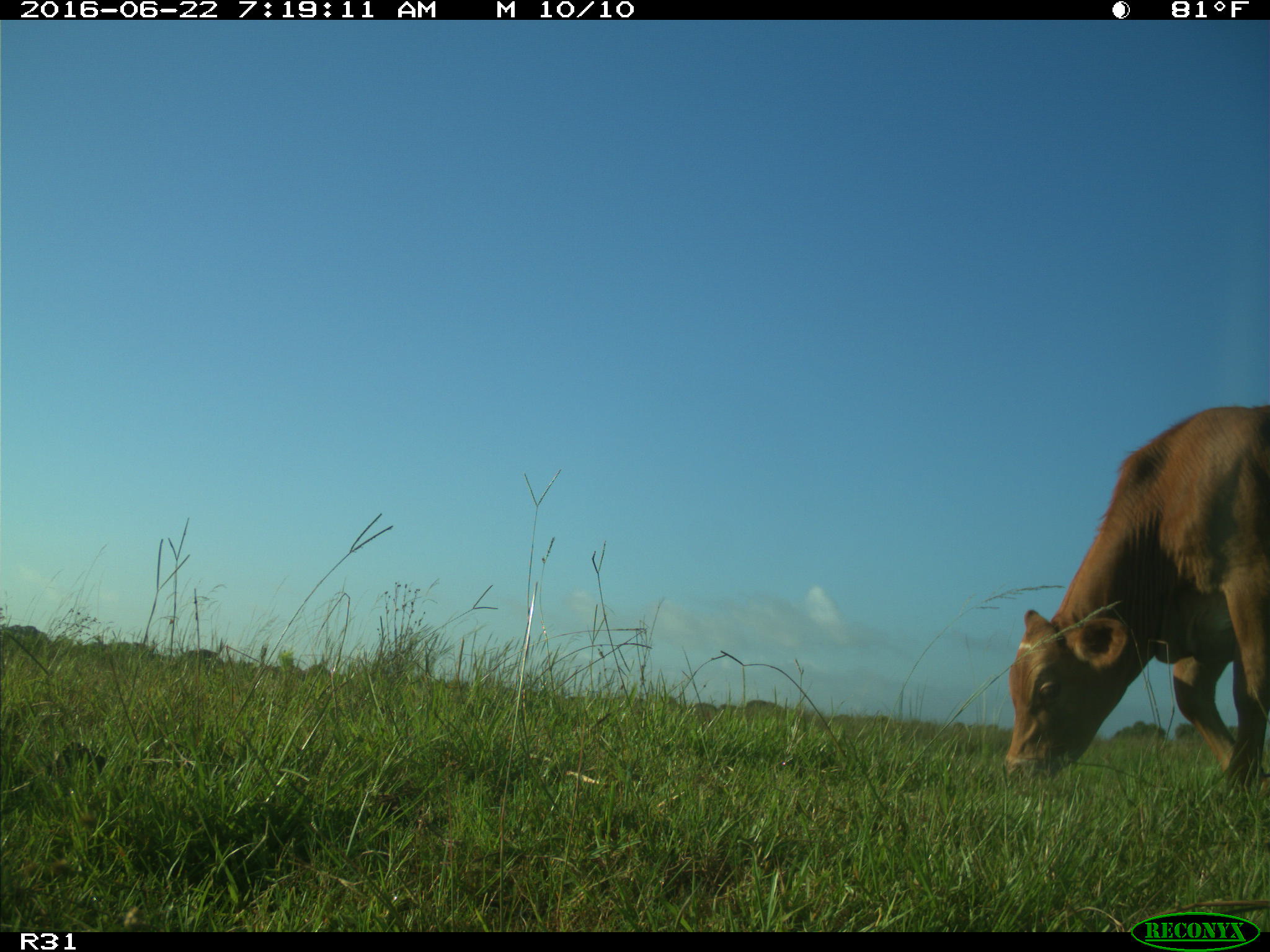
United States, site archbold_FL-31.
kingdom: Animalia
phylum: Chordata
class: Mammalia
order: Artiodactyla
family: Bovidae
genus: Bos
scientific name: Bos taurus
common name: domestic cow